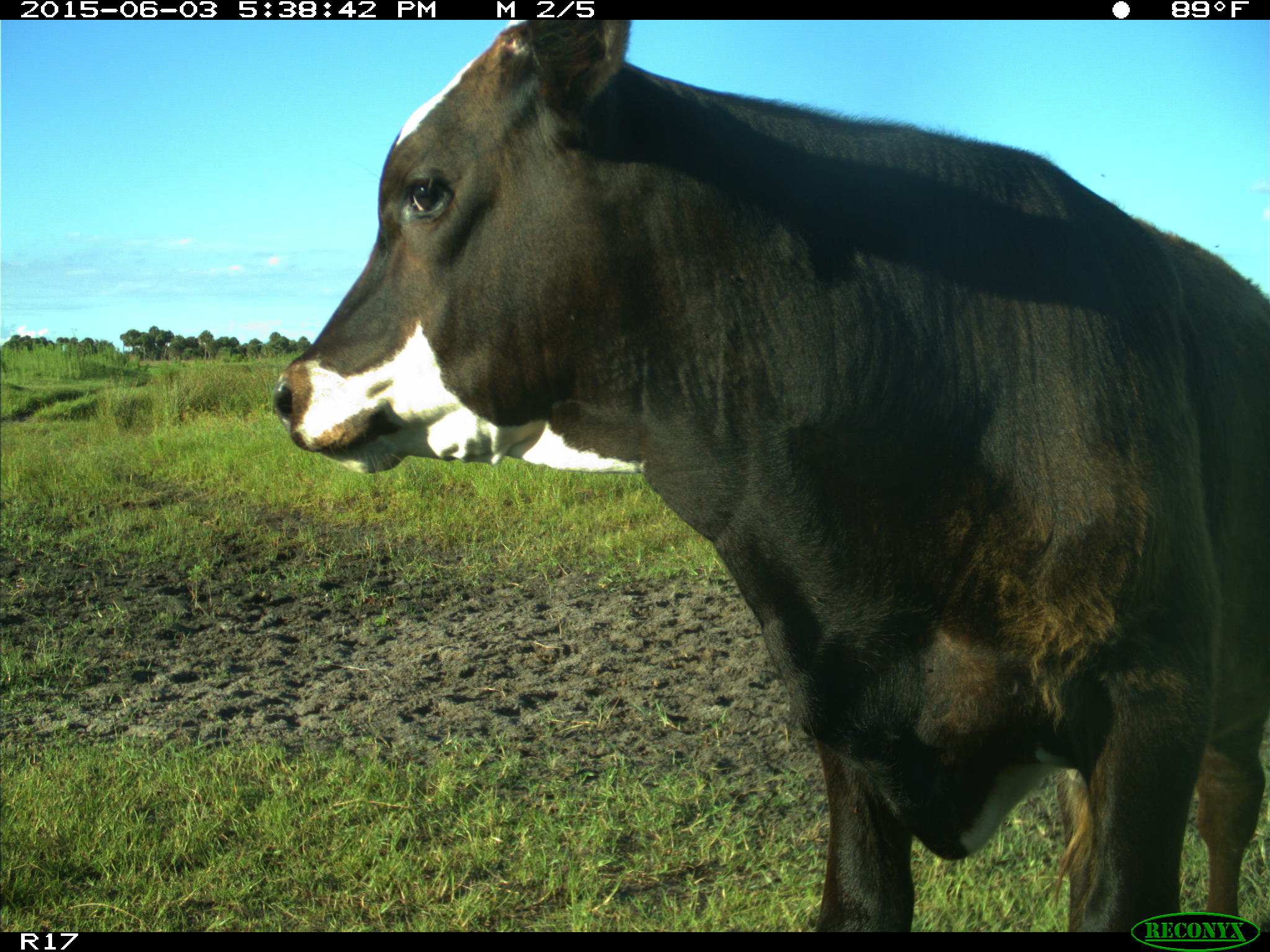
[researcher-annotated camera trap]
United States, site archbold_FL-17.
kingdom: Animalia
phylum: Chordata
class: Mammalia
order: Artiodactyla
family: Bovidae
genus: Bos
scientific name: Bos taurus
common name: domestic cow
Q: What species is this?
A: Bos taurus (domestic cow).